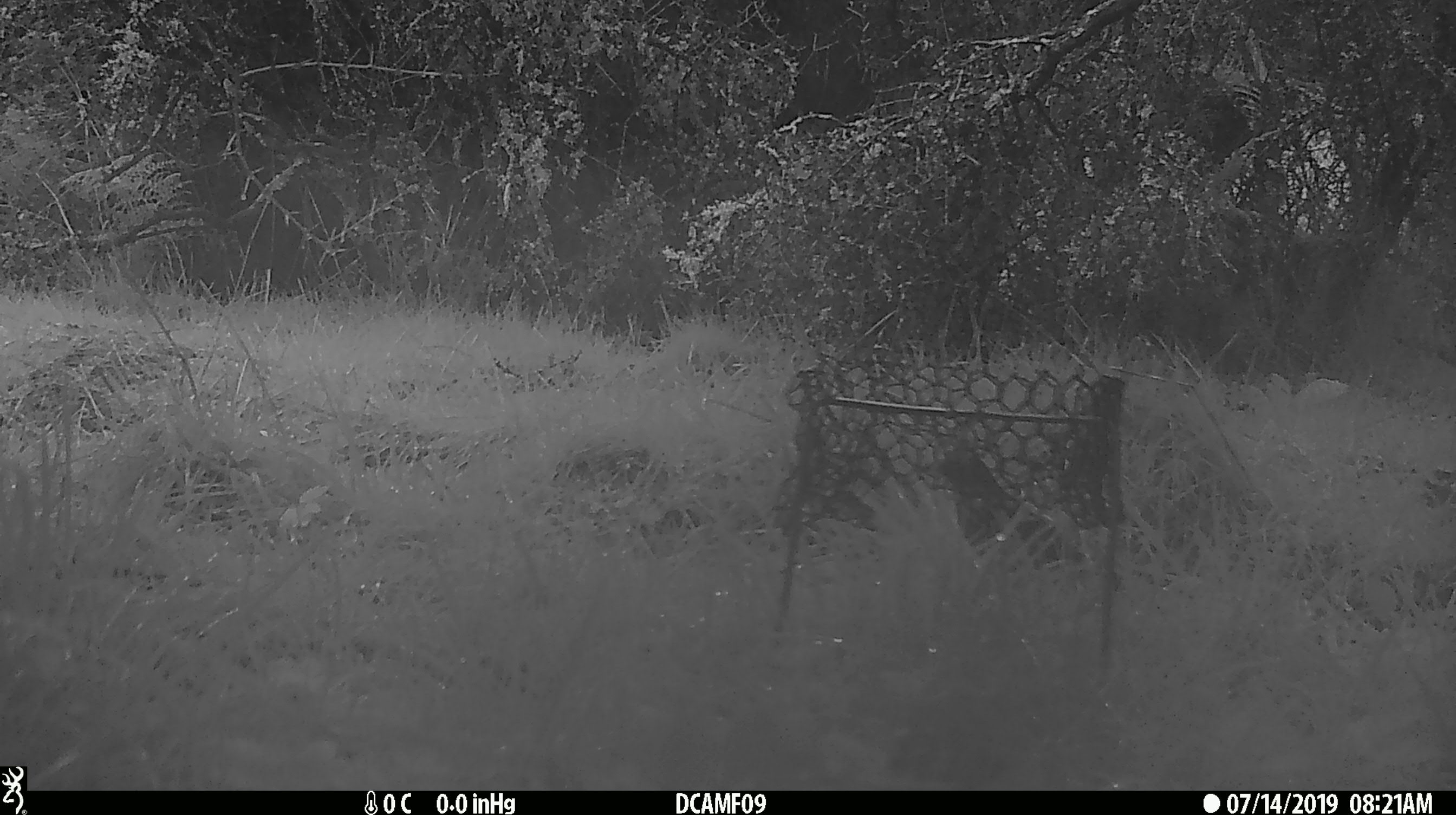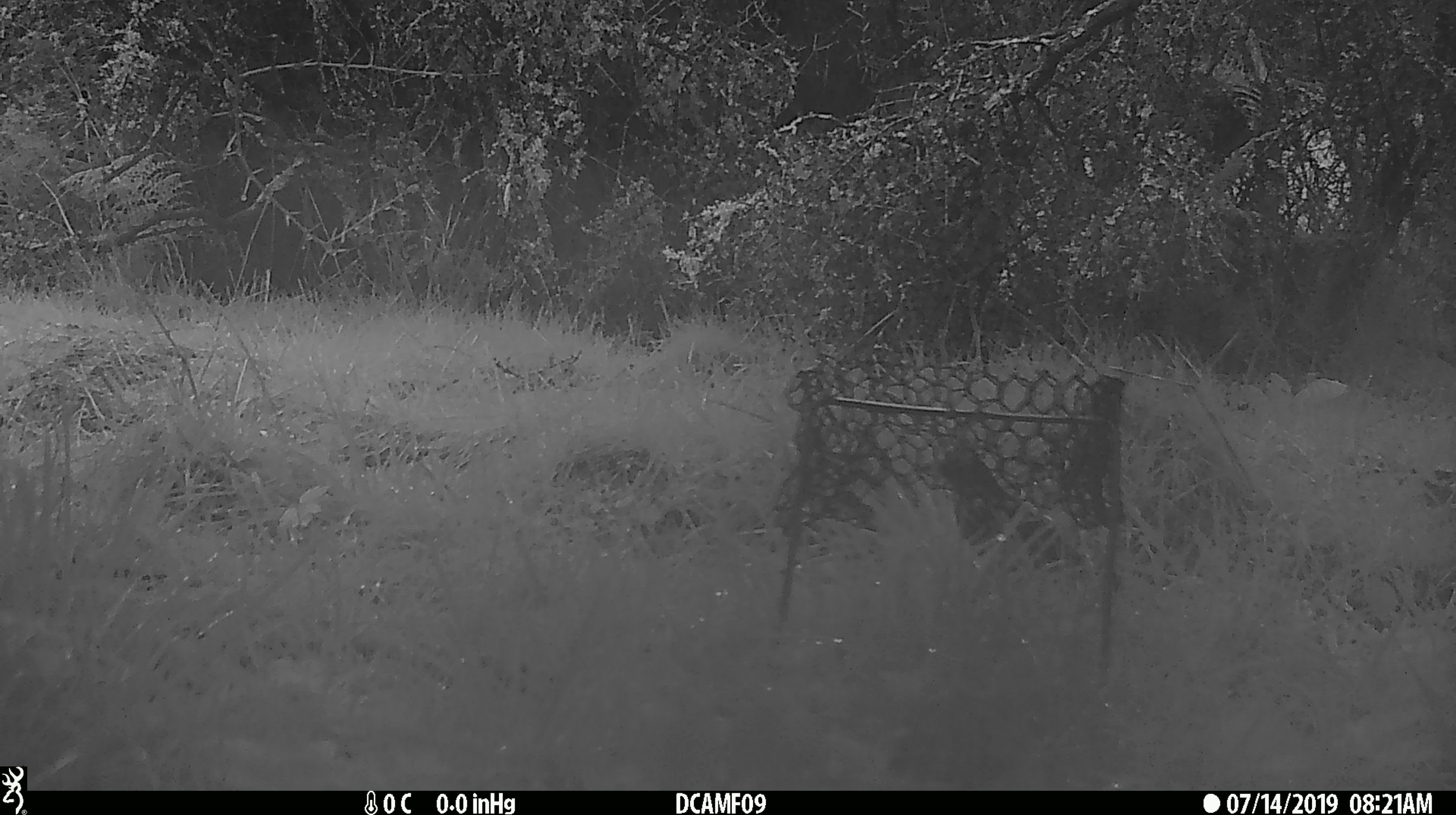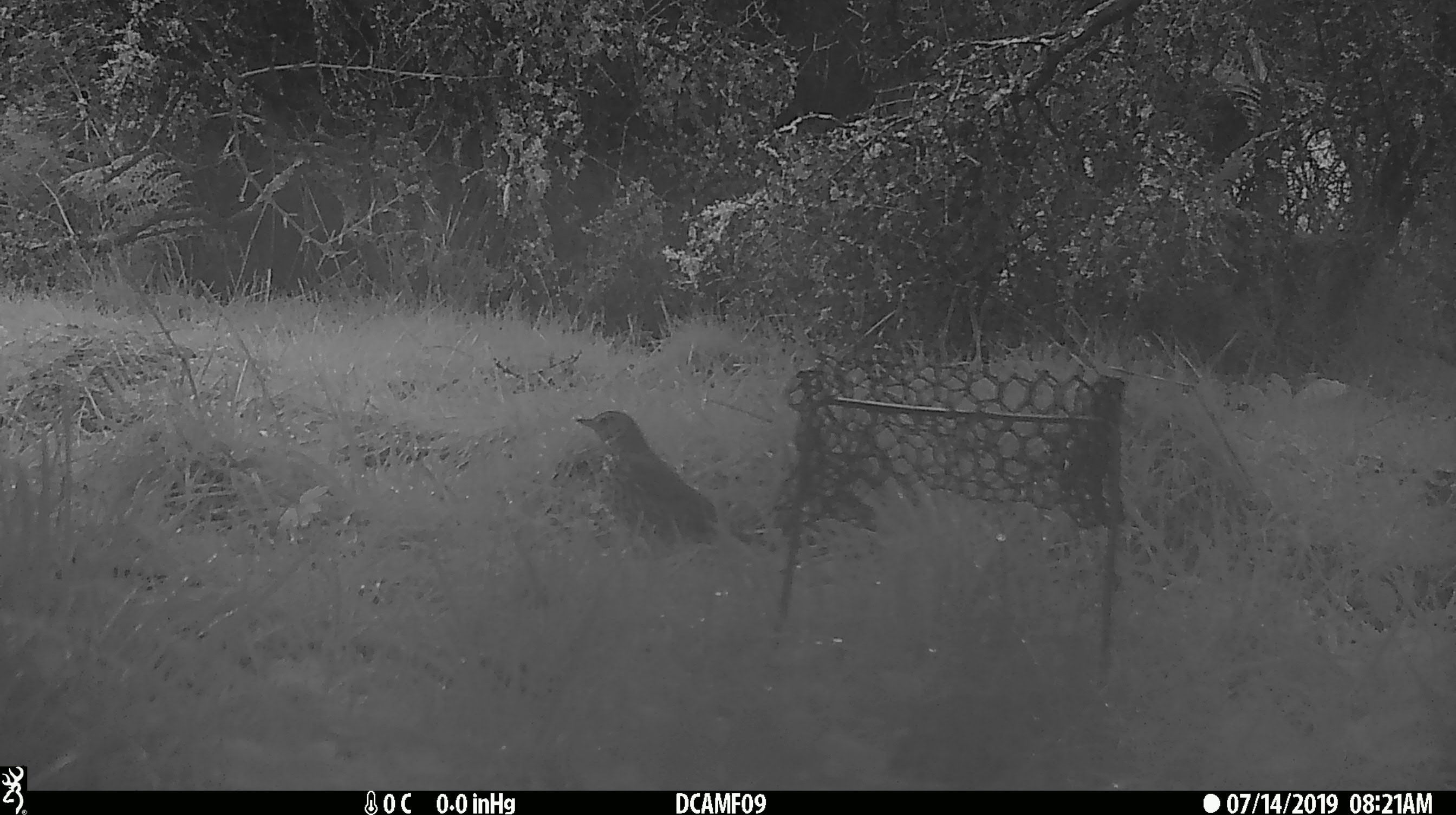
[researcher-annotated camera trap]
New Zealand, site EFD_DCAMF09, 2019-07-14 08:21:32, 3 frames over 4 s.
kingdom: Animalia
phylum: Chordata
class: Aves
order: Passeriformes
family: Turdidae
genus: Turdus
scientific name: Turdus philomelos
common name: song thrush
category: thrush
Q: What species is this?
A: Thrush (song thrush) (Turdus philomelos).